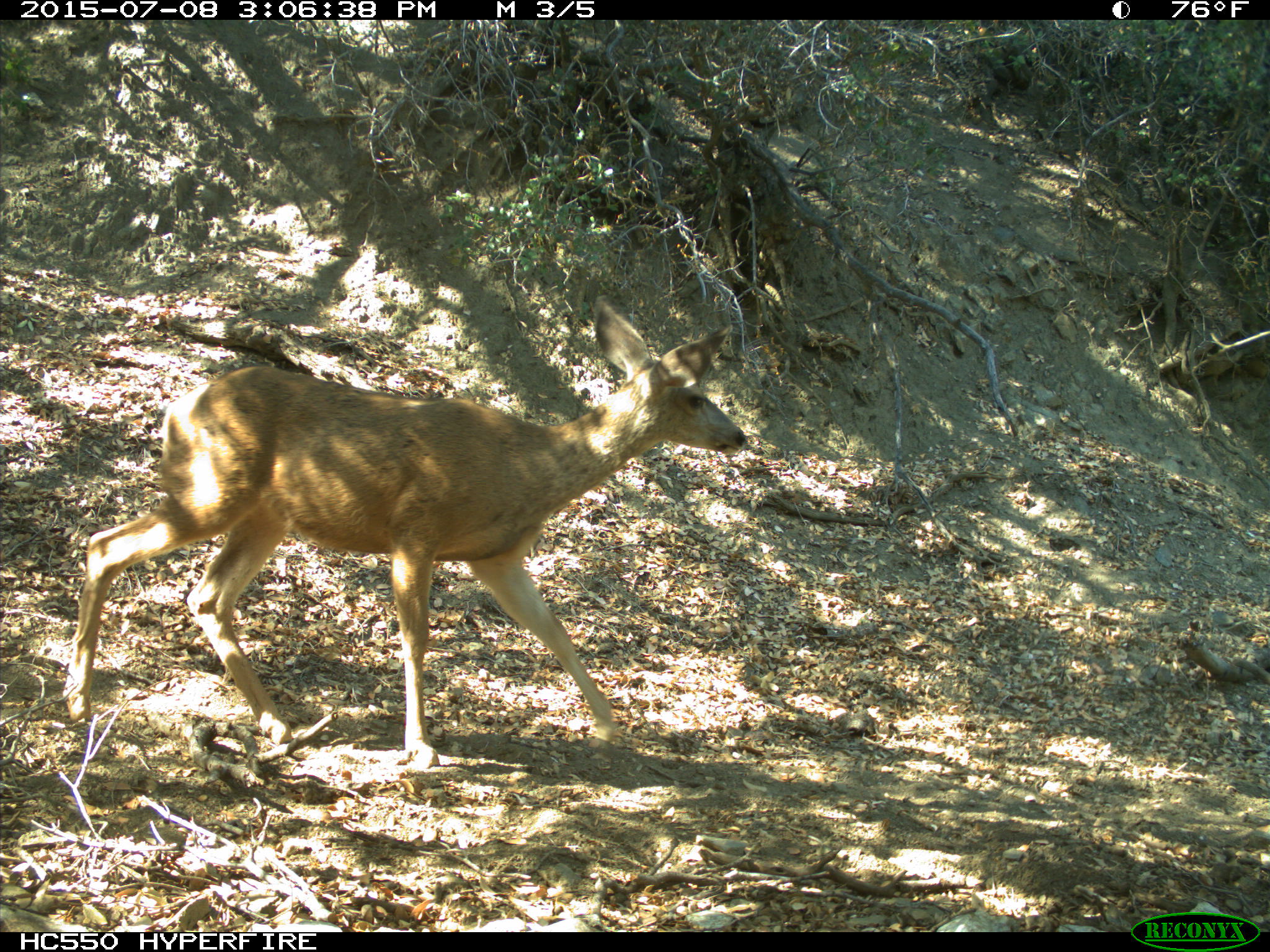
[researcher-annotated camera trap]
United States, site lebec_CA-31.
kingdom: Animalia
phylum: Chordata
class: Mammalia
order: Artiodactyla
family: Cervidae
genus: Odocoileus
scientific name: Odocoileus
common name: deer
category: unidentified deer